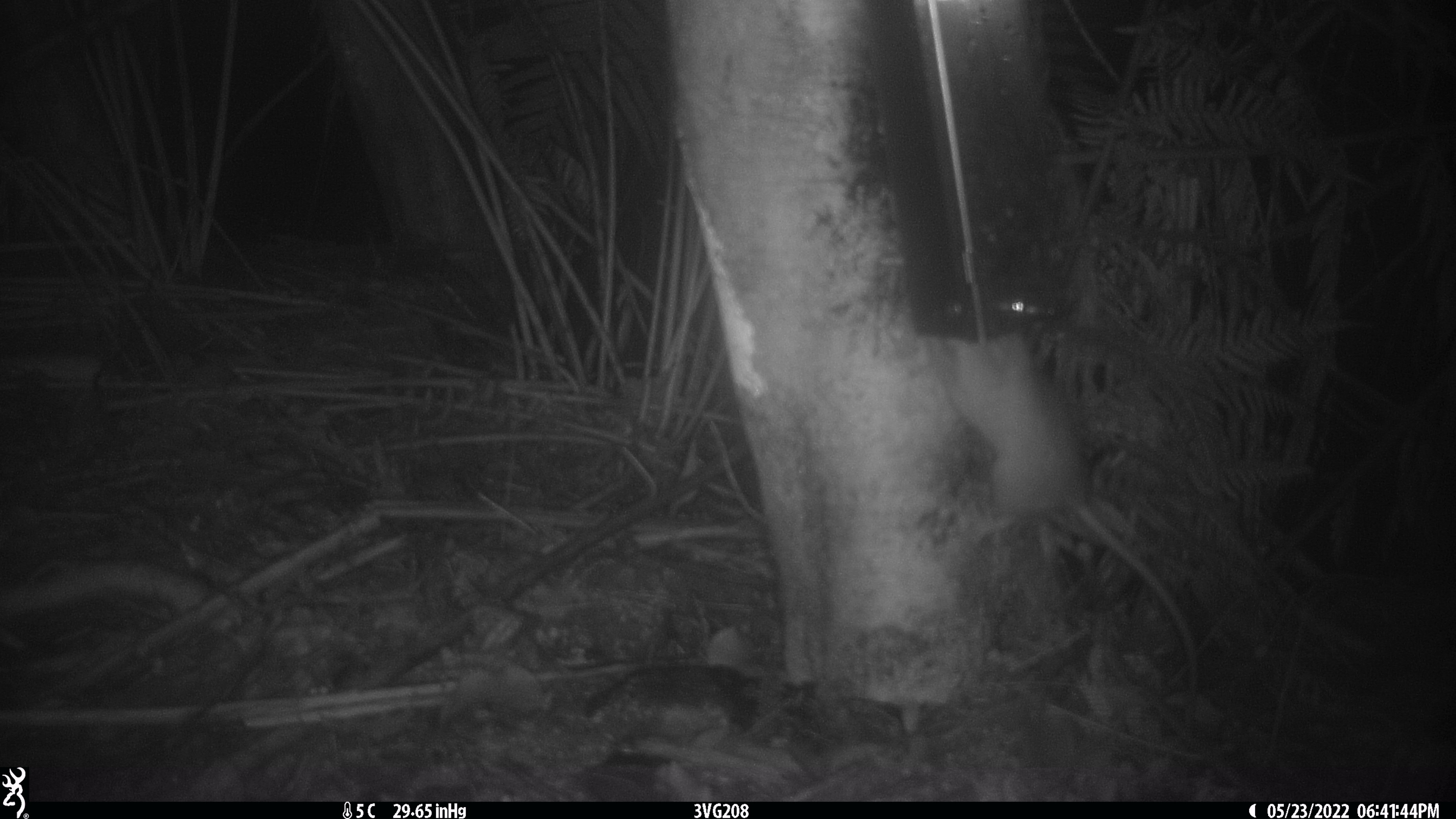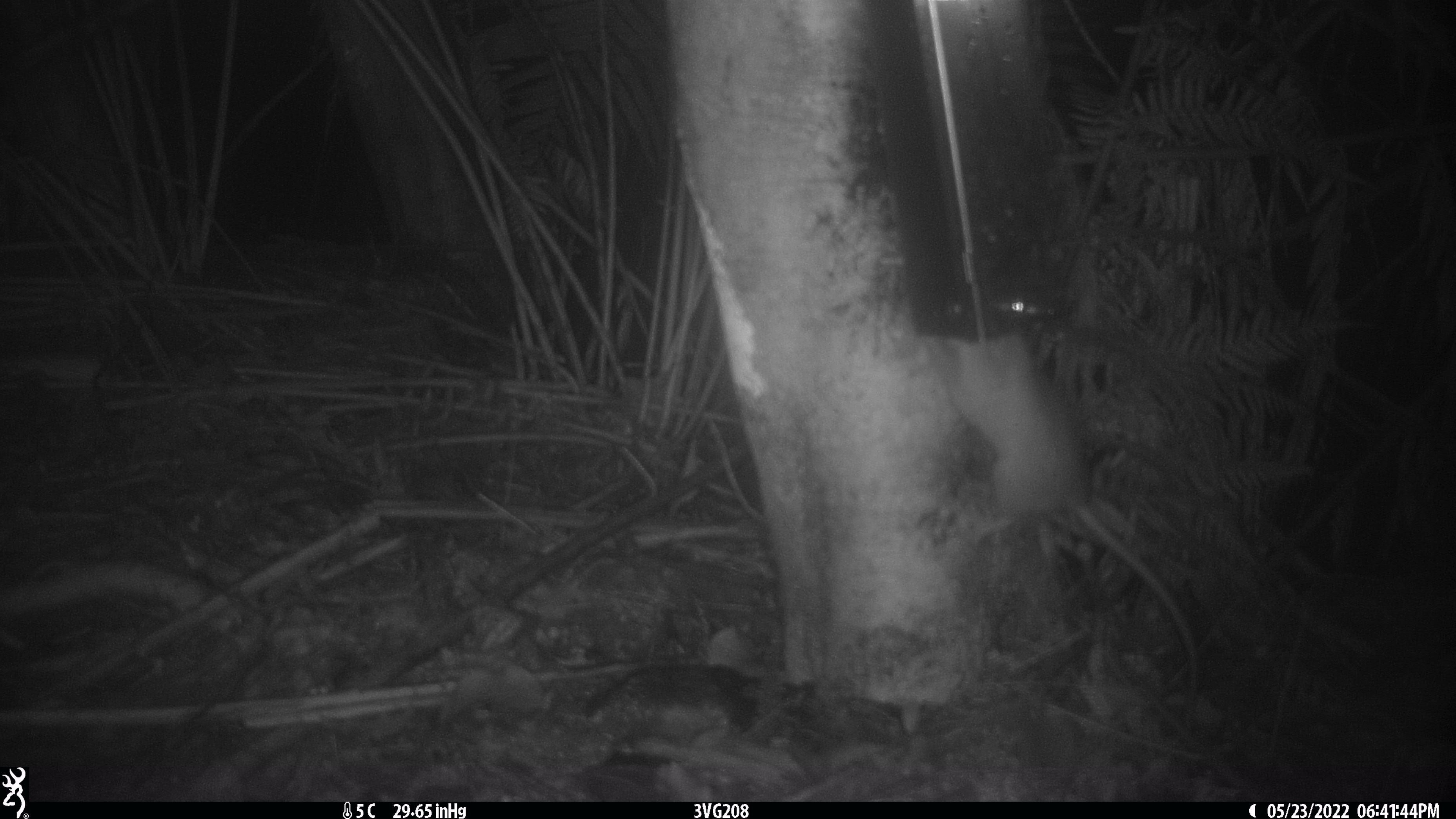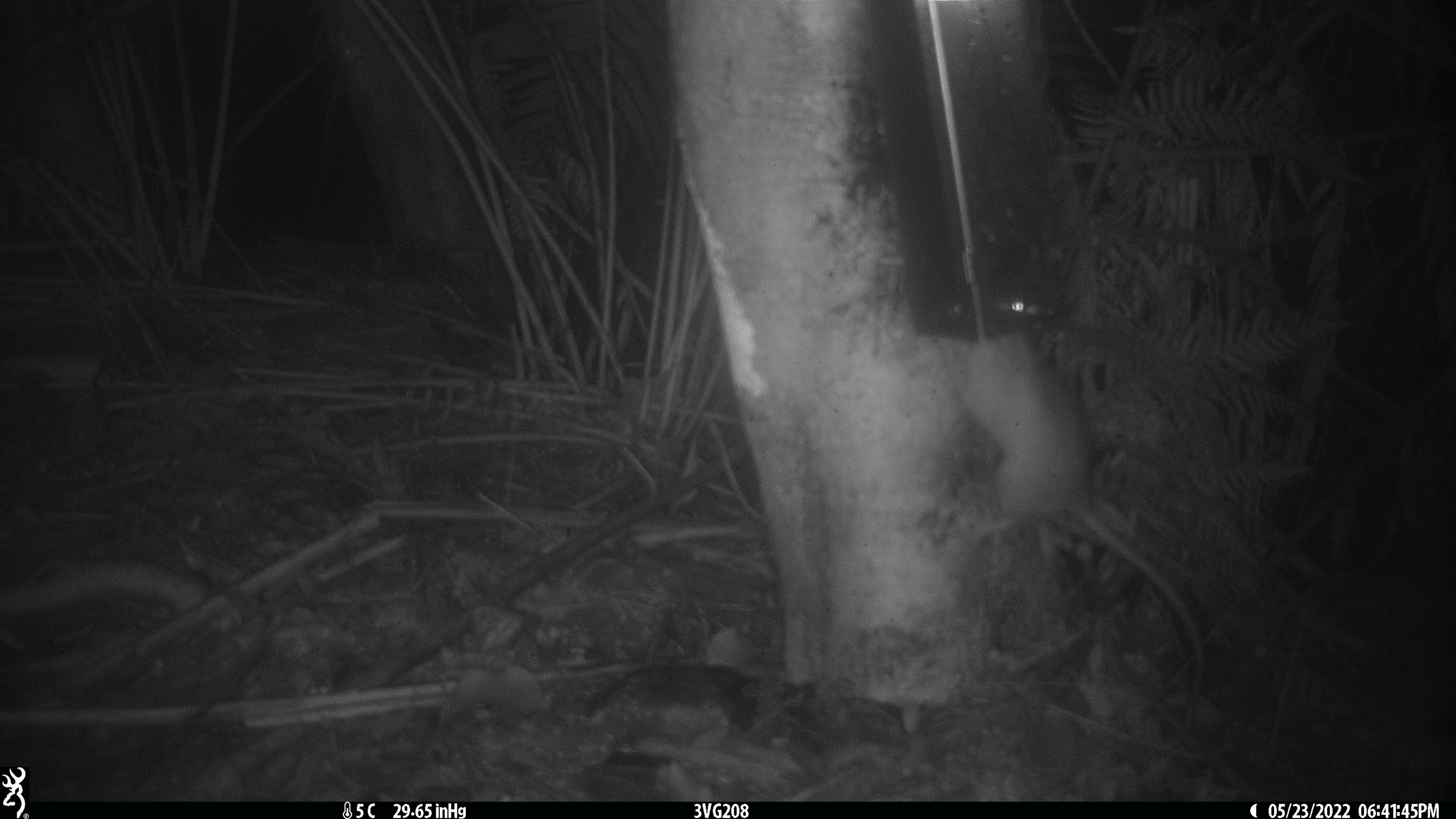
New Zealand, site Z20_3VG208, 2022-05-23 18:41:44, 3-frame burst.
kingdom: Animalia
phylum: Chordata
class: Mammalia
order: Rodentia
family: Muridae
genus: Rattus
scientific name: Rattus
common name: rat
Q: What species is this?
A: Rat (Rattus).